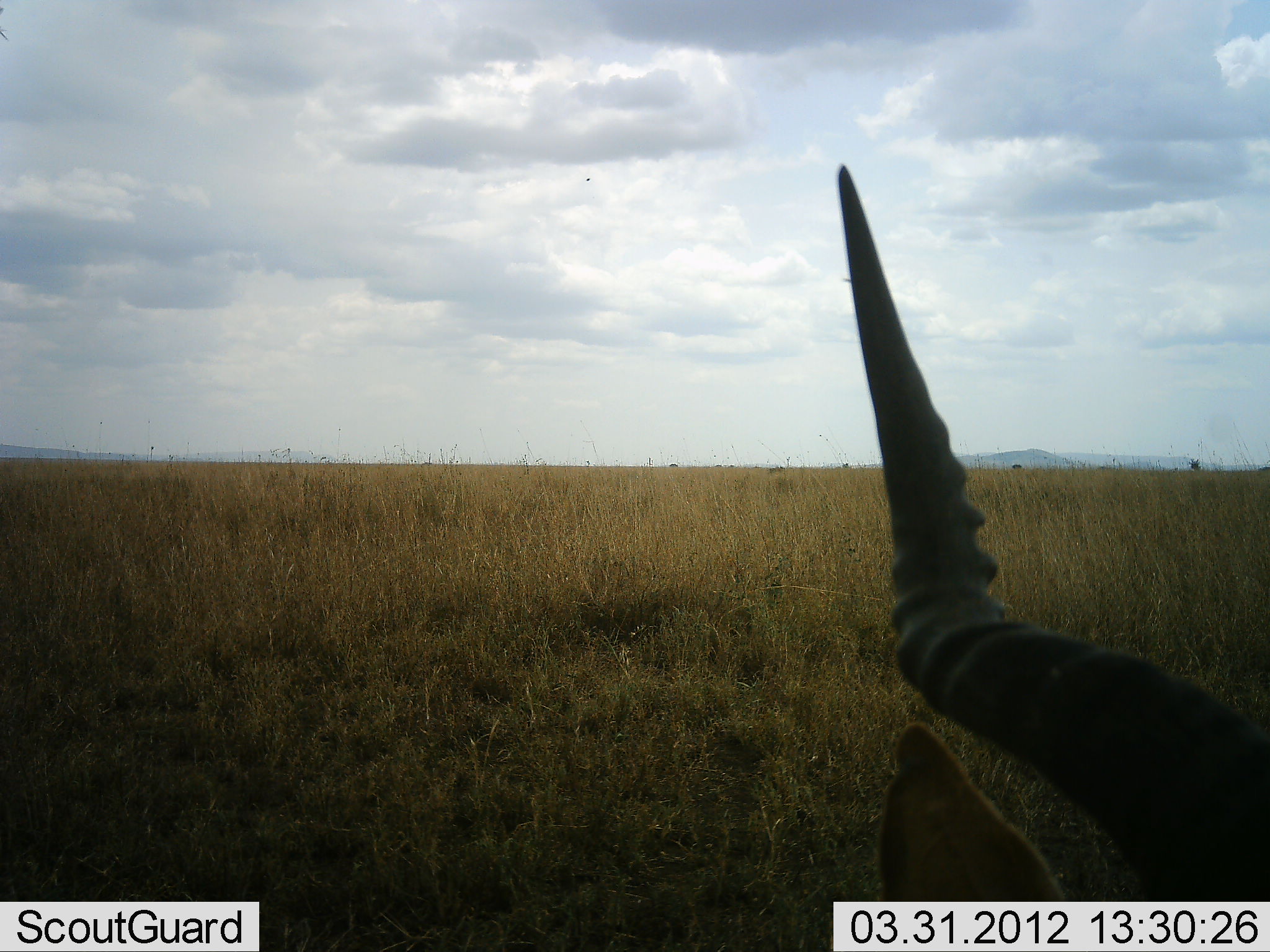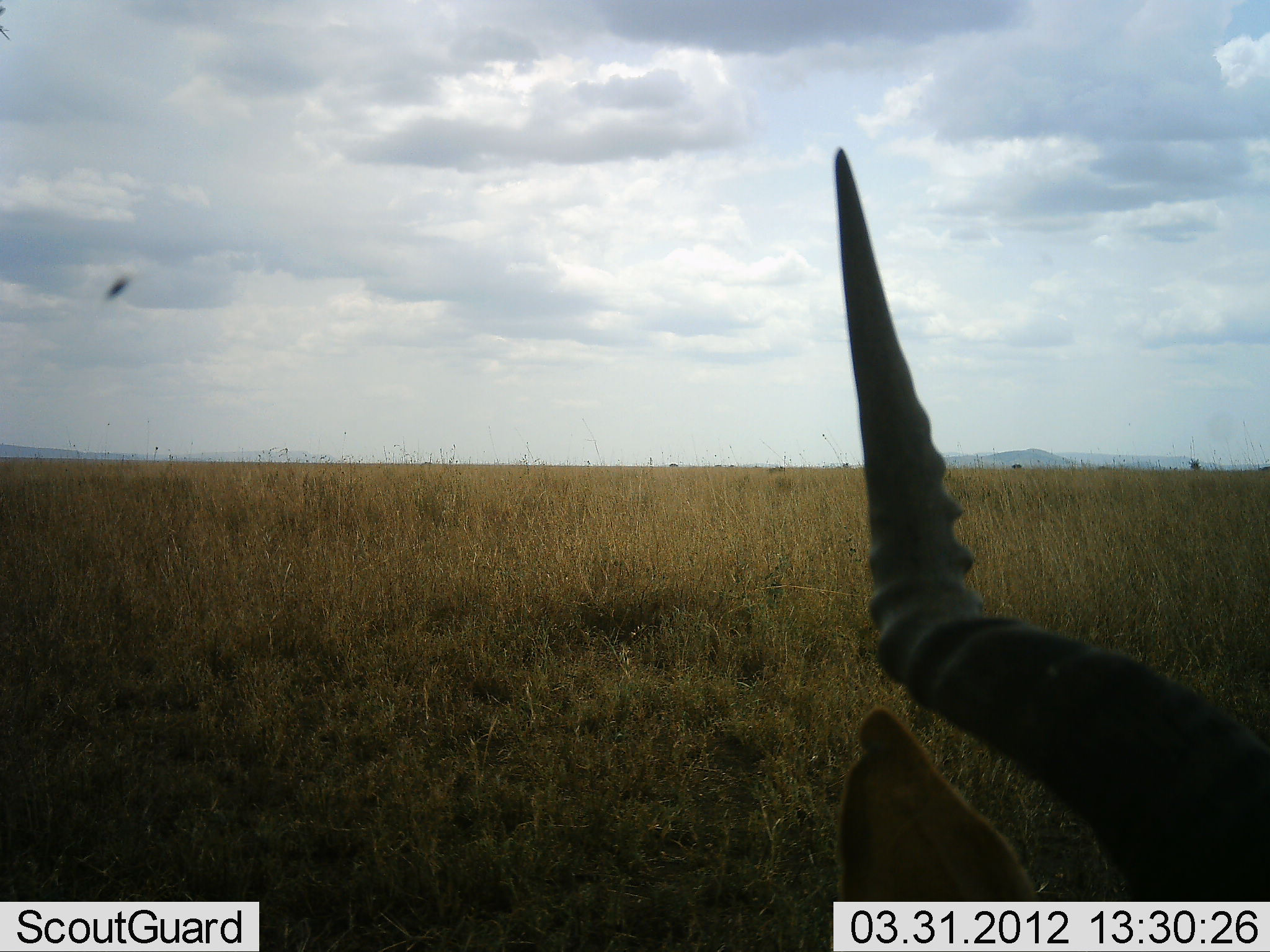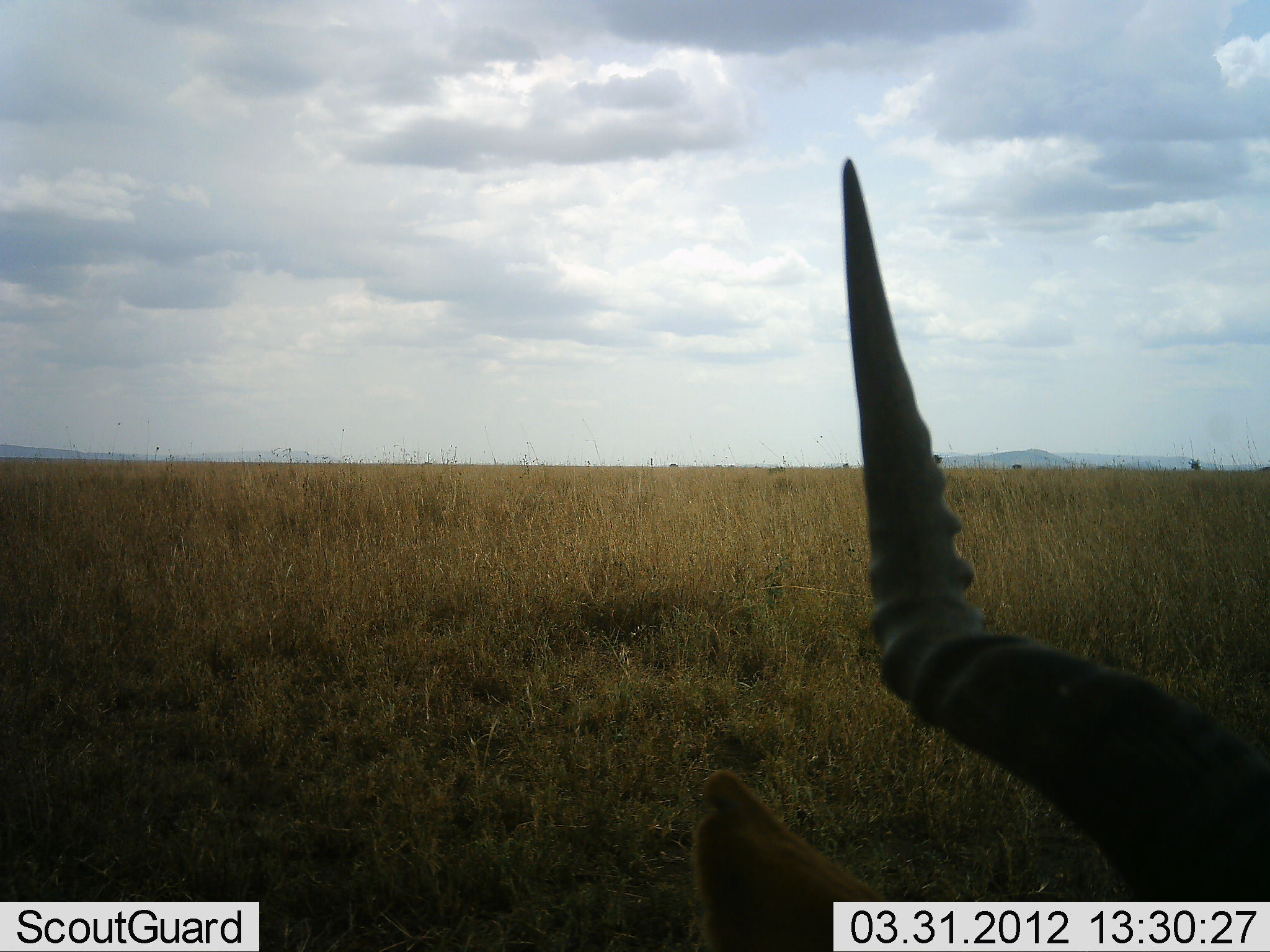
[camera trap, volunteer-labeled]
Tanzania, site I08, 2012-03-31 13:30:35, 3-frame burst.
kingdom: Animalia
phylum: Chordata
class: Mammalia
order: Artiodactyla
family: Bovidae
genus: Aepyceros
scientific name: Aepyceros melampus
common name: impala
Impala (Aepyceros melampus), count 1. Behavior (volunteer vote fractions): standing 64%, resting 36%, moving 0%, interacting 0%. Young present (vote fraction): 0%. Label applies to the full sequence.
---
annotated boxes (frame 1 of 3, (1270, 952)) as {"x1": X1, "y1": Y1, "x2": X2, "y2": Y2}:
animal: {"x1": 835, "y1": 162, "x2": 1270, "y2": 902}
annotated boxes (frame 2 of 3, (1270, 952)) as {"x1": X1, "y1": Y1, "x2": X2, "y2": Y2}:
animal: {"x1": 831, "y1": 140, "x2": 1269, "y2": 902}